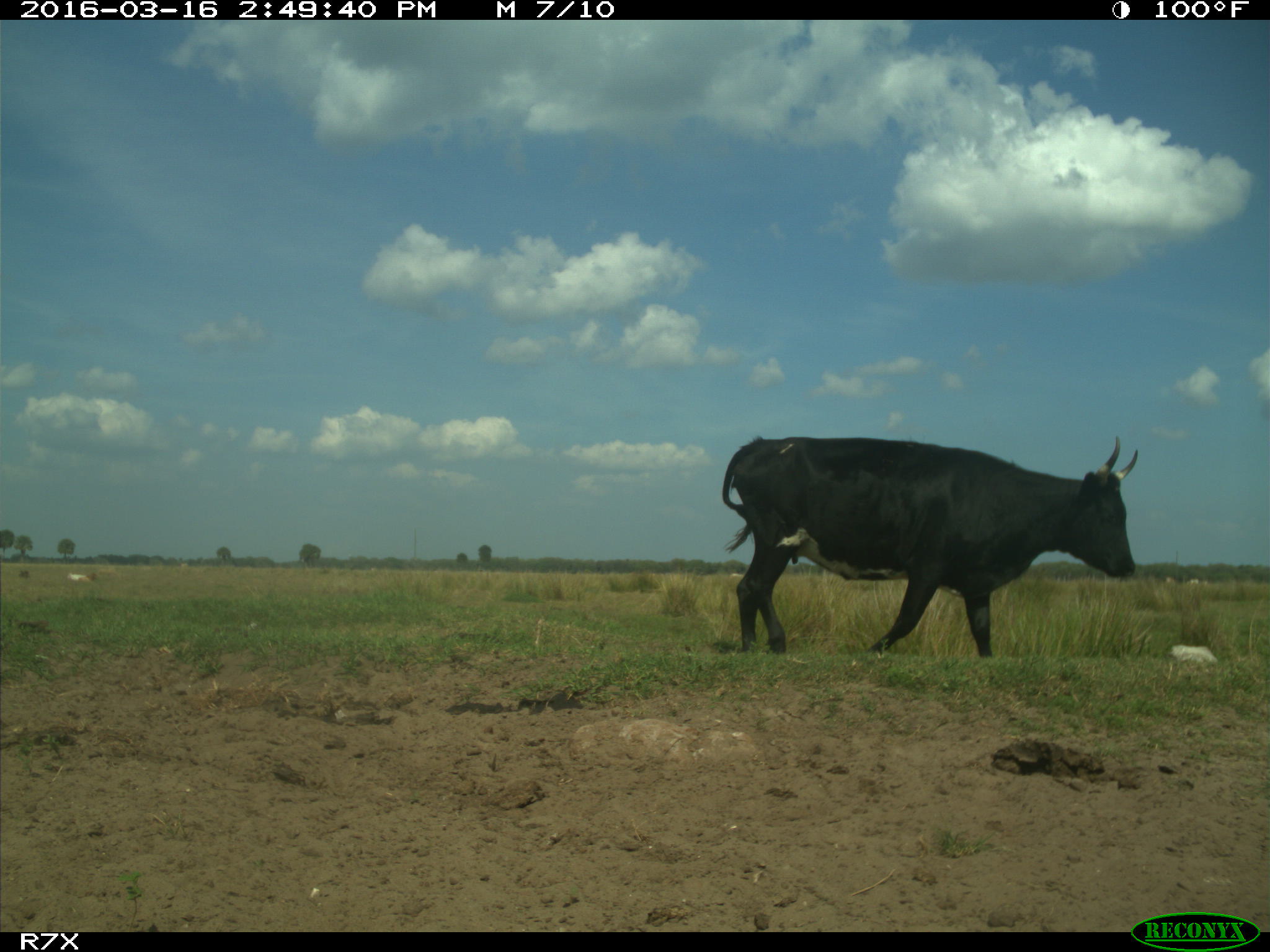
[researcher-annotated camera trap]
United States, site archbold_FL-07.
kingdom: Animalia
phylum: Chordata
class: Mammalia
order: Artiodactyla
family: Bovidae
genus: Bos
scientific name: Bos taurus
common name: domestic cow